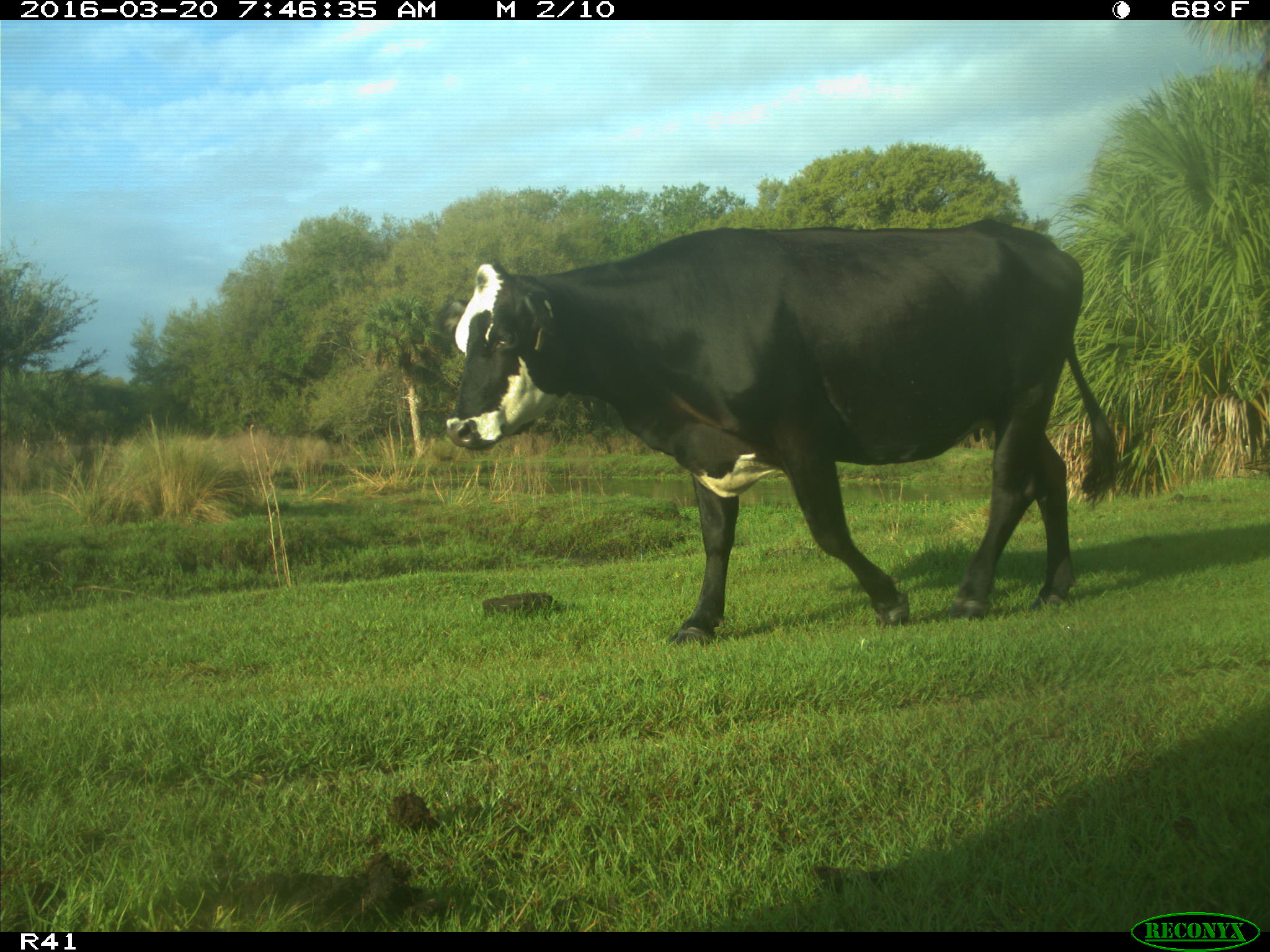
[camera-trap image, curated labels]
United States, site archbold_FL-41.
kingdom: Animalia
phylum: Chordata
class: Mammalia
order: Artiodactyla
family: Bovidae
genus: Bos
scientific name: Bos taurus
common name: domestic cow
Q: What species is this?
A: Bos taurus (domestic cow).